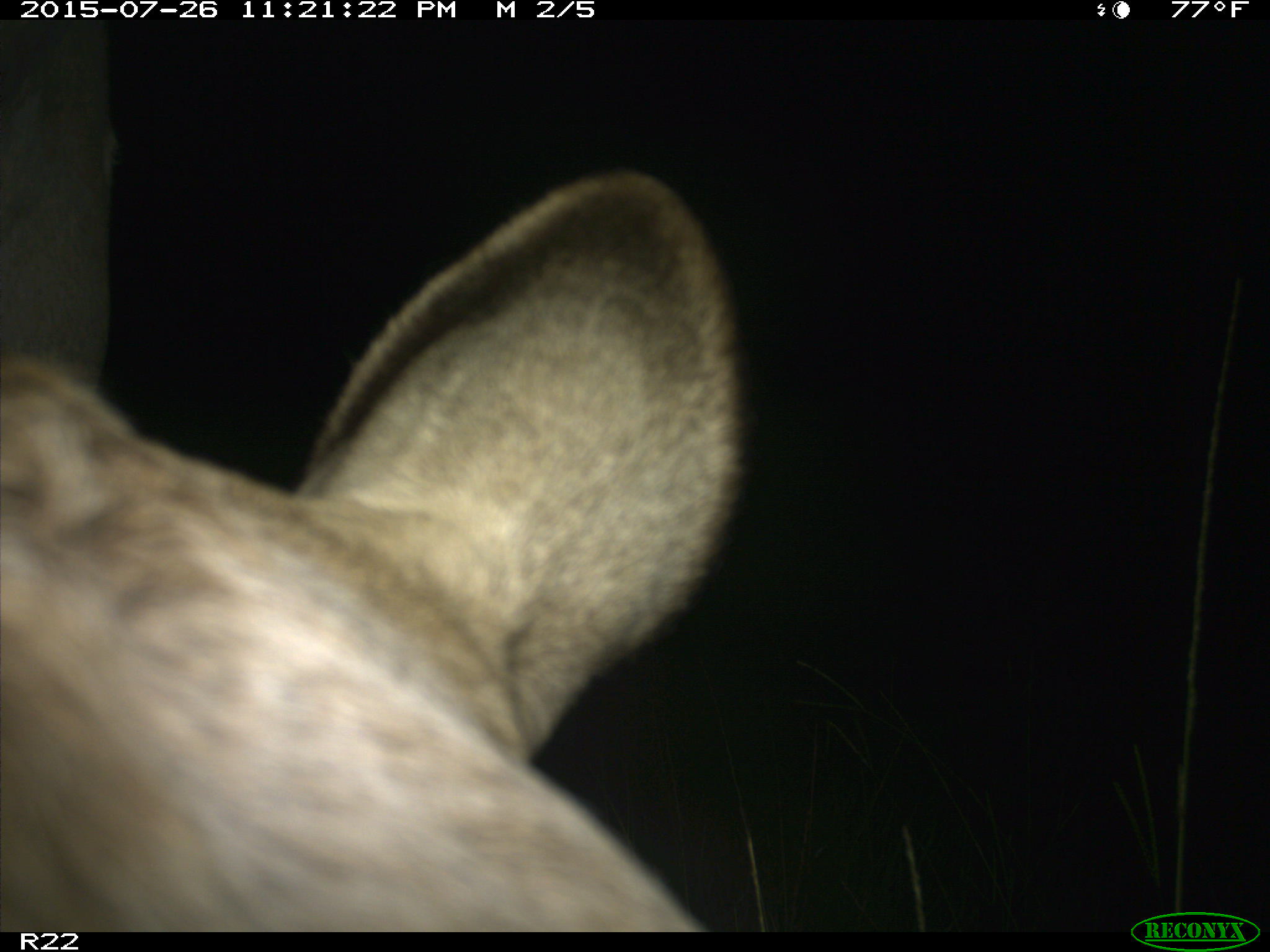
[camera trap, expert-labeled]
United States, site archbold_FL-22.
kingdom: Animalia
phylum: Chordata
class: Mammalia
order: Artiodactyla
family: Bovidae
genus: Bos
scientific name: Bos taurus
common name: domestic cow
Bos taurus (domestic cow).